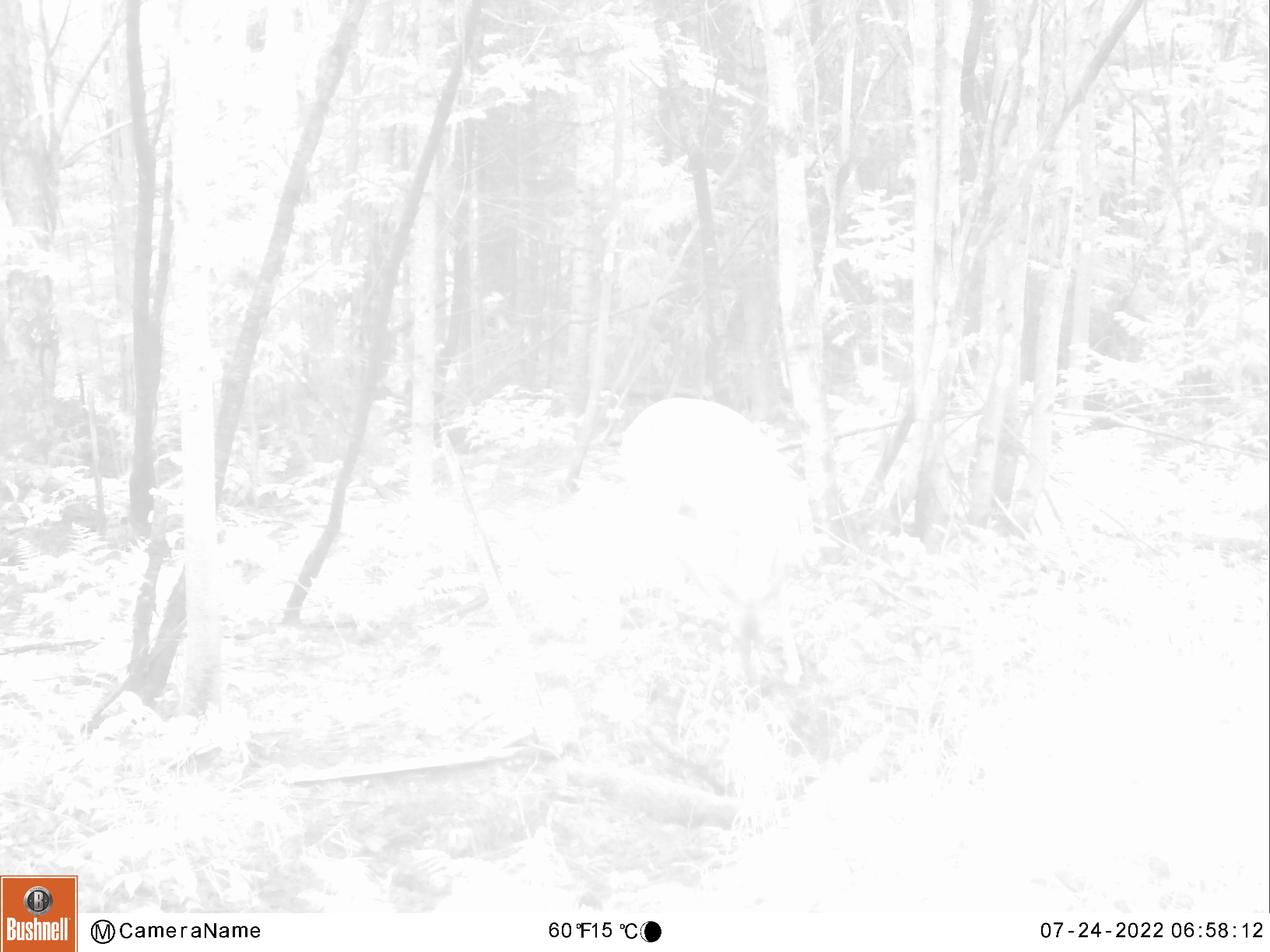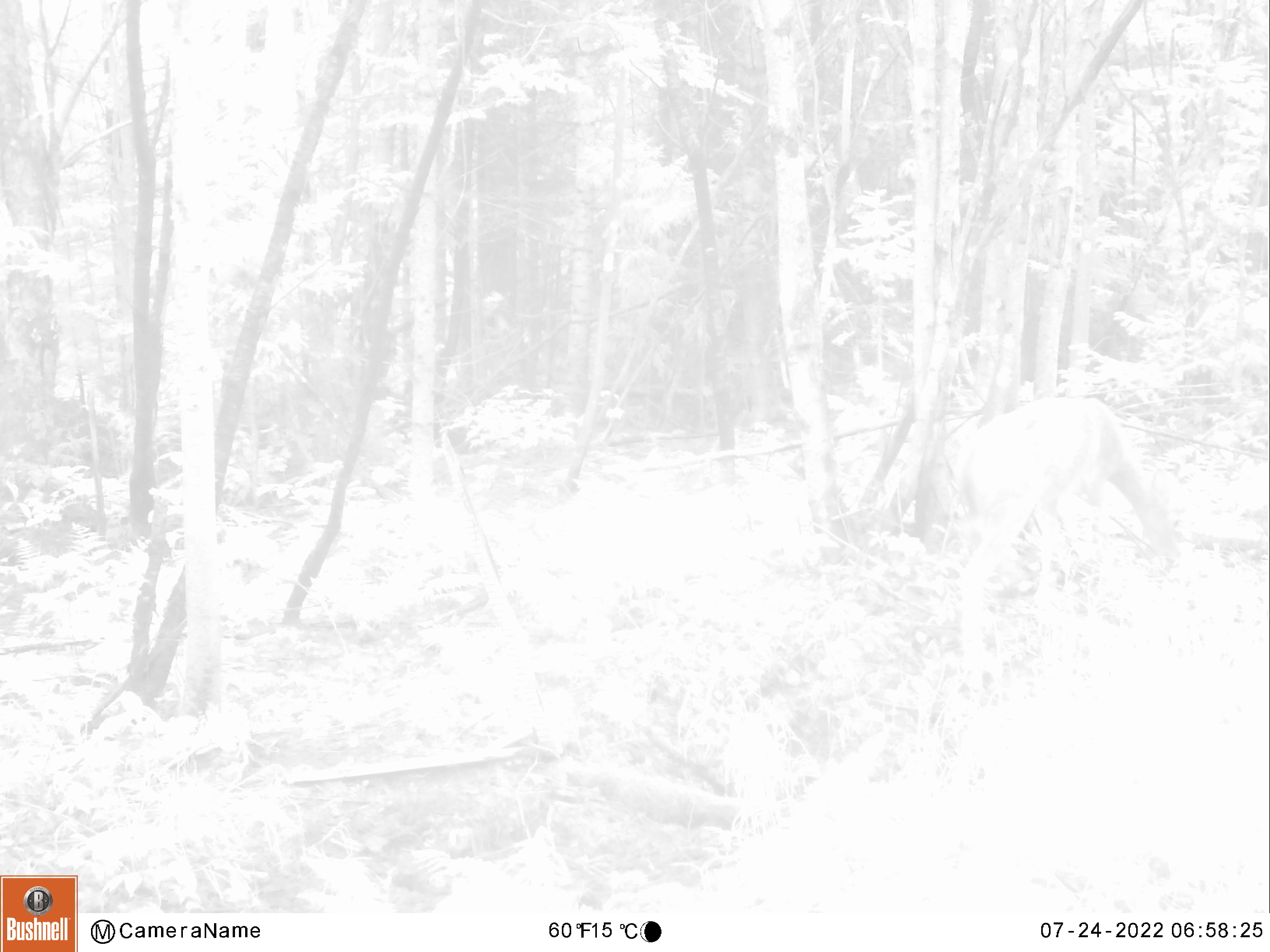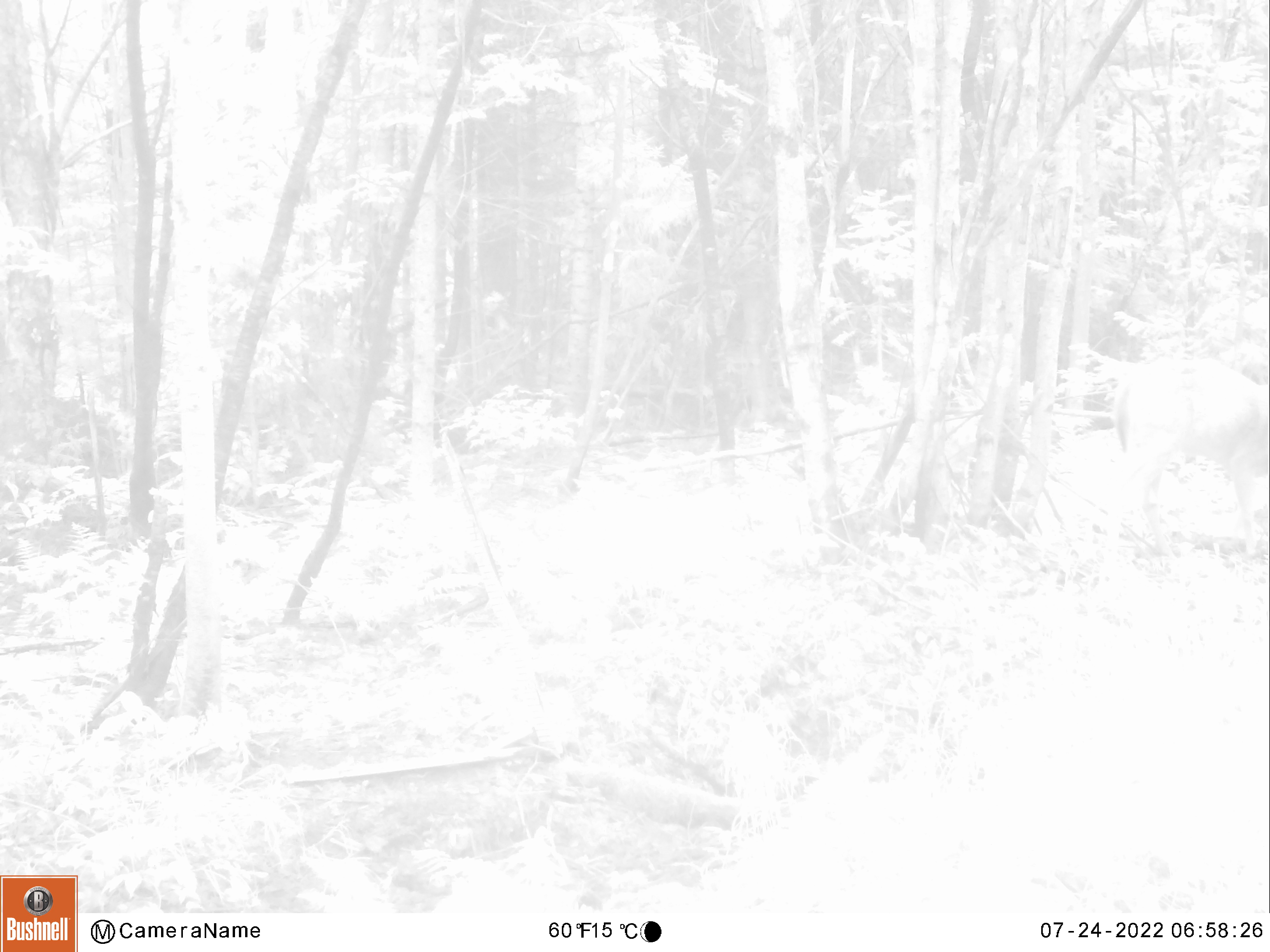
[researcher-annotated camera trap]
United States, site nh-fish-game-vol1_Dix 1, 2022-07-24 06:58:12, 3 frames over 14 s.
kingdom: Animalia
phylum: Chordata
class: Mammalia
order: Artiodactyla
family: Cervidae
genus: Odocoileus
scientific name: Odocoileus virginianus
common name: white-tailed deer